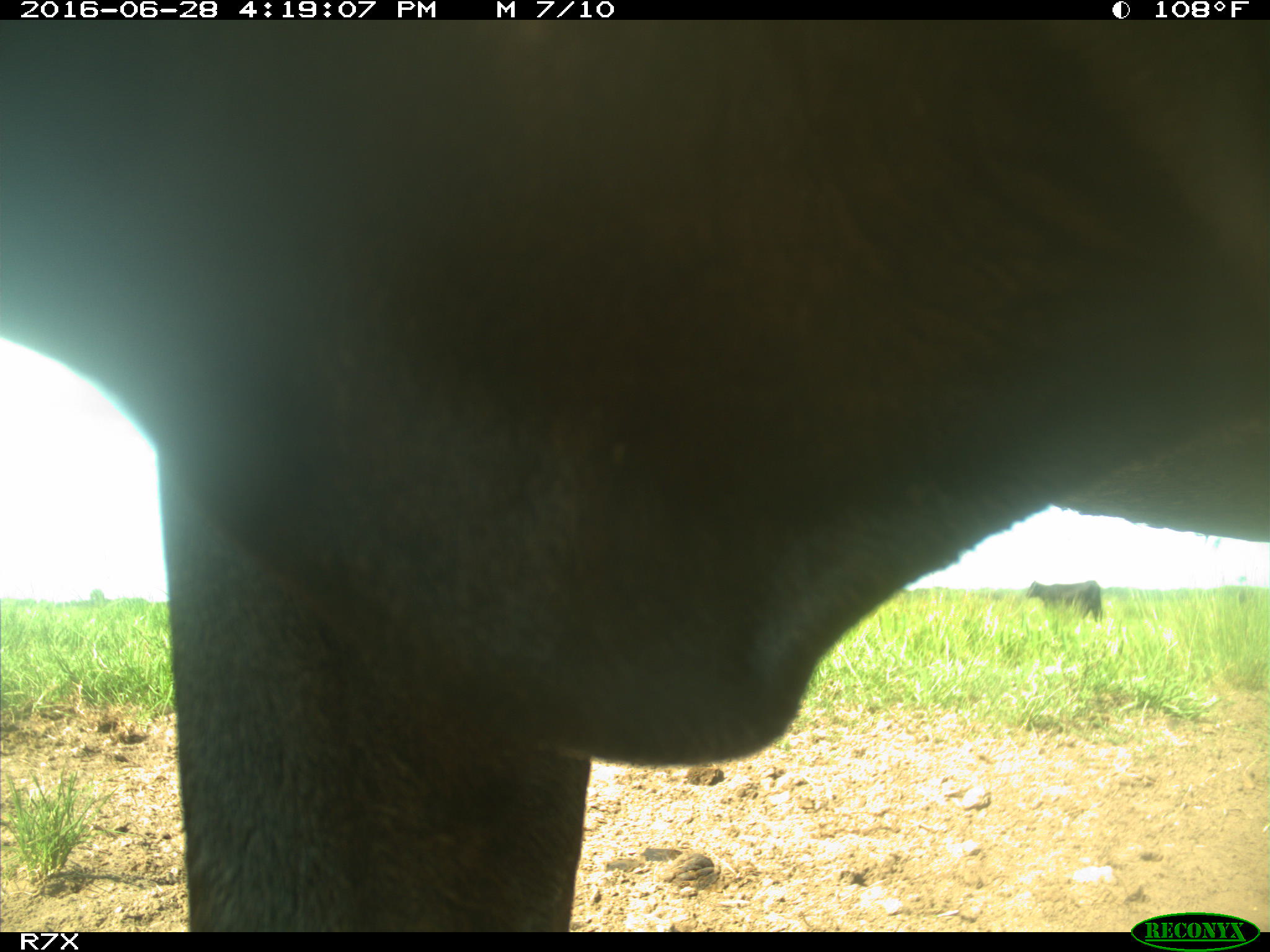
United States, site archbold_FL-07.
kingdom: Animalia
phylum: Chordata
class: Mammalia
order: Artiodactyla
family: Bovidae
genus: Bos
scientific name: Bos taurus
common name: domestic cow